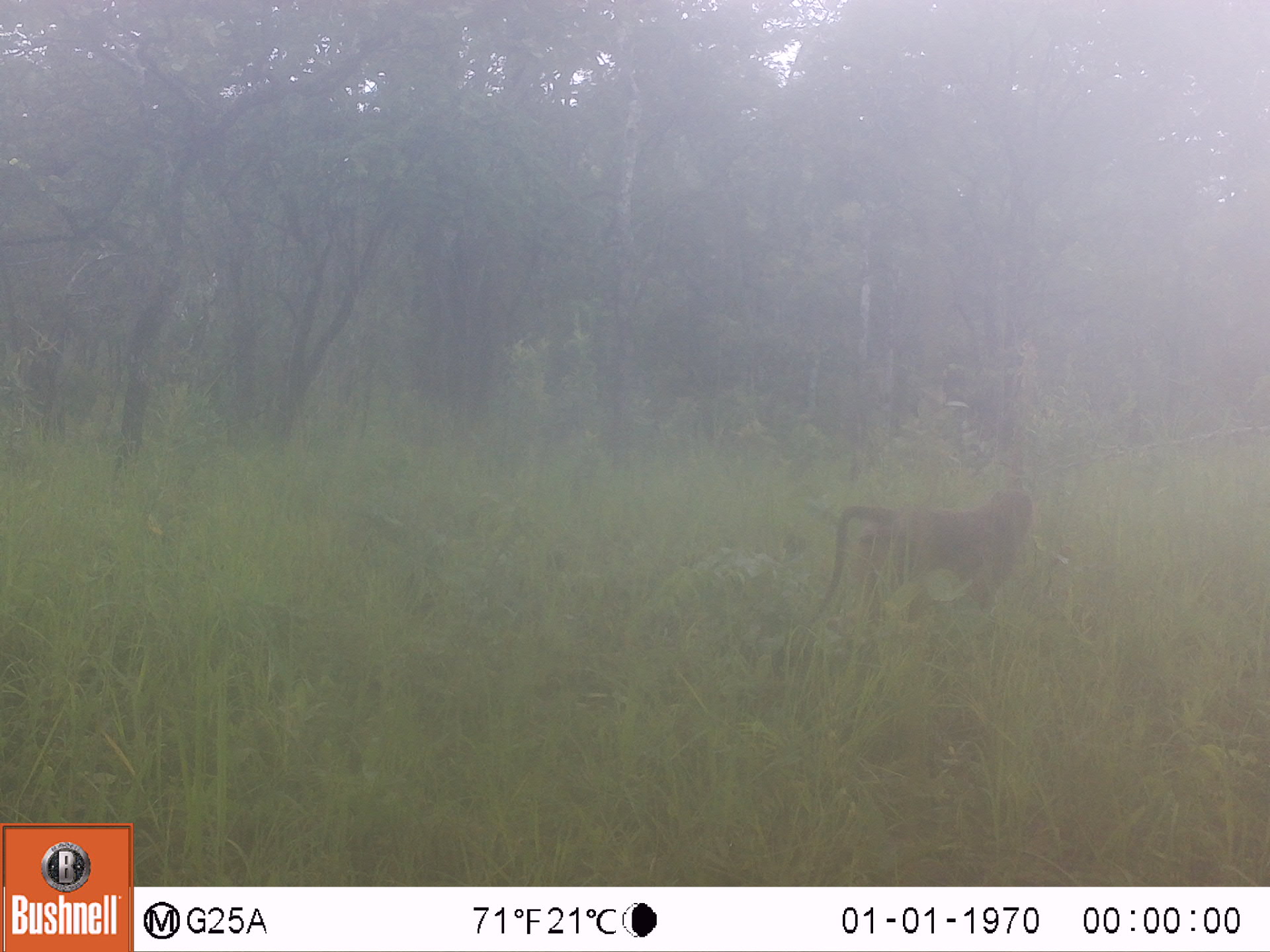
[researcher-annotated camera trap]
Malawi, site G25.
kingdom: Animalia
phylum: Chordata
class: Mammalia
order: Primates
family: Cercopithecidae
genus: Papio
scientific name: Papio cynocephalus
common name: yellow baboon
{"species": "yellow baboon (Papio cynocephalus)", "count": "1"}